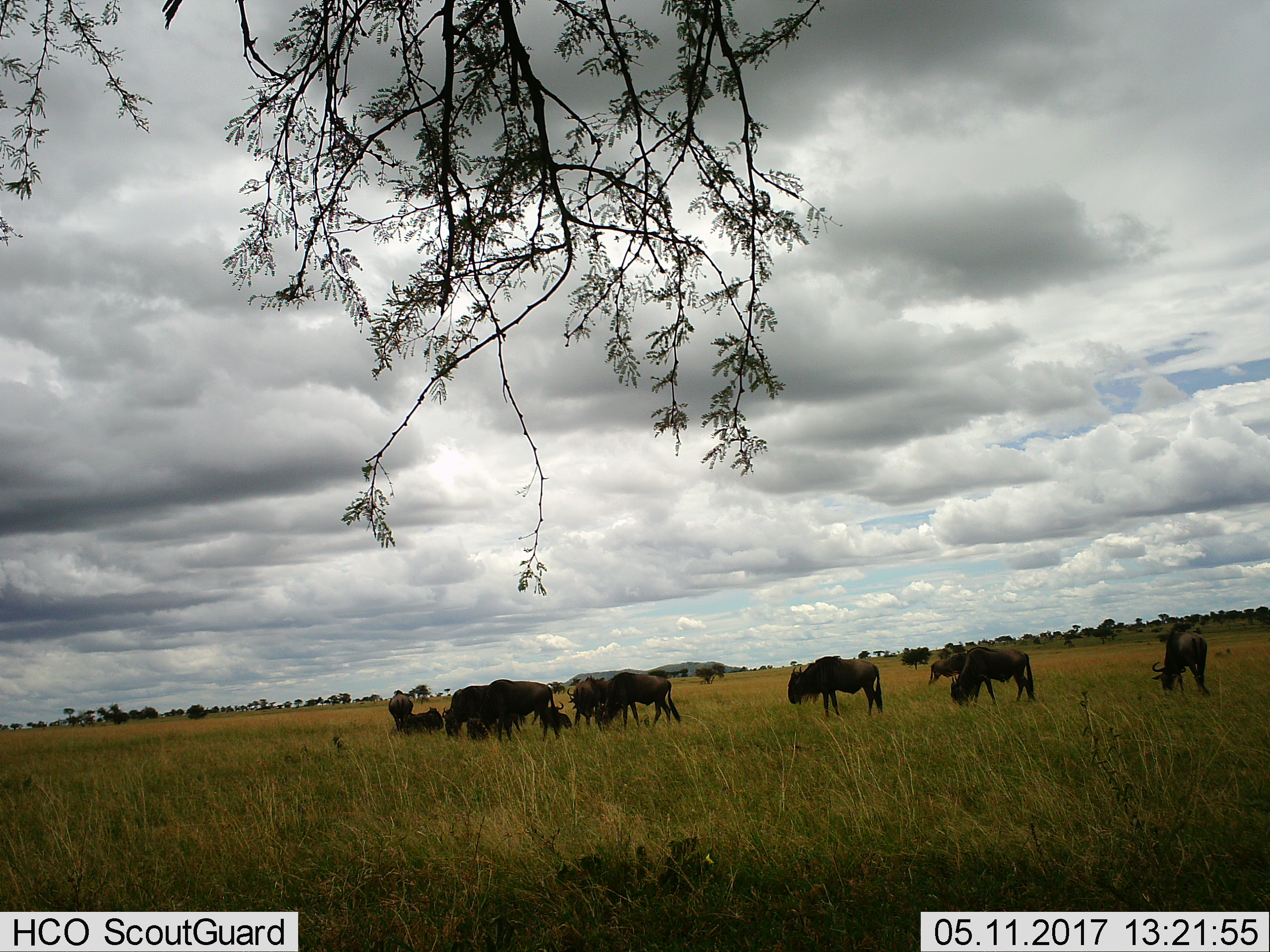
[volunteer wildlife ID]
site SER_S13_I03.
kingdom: Animalia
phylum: Chordata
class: Mammalia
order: Artiodactyla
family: Bovidae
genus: Connochaetes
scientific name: Connochaetes taurinus taurinus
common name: blue wildebeest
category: wildebeestblue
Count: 11-50.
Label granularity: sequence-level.